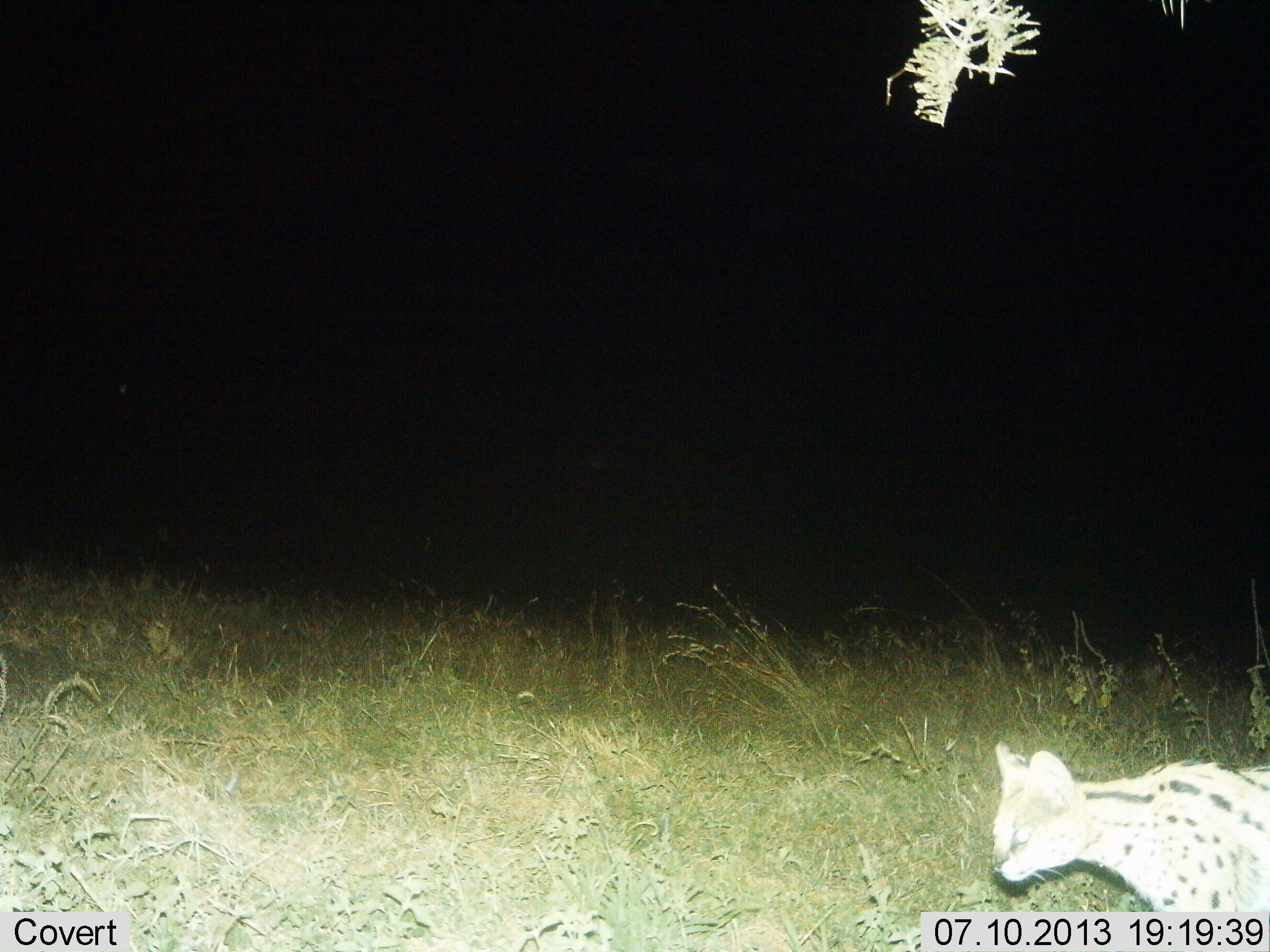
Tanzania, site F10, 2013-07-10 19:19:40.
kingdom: Animalia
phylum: Chordata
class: Mammalia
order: Carnivora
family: Felidae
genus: Leptailurus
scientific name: Leptailurus serval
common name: serval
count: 1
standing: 6%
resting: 0%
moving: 94%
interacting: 0%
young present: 0%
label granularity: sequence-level